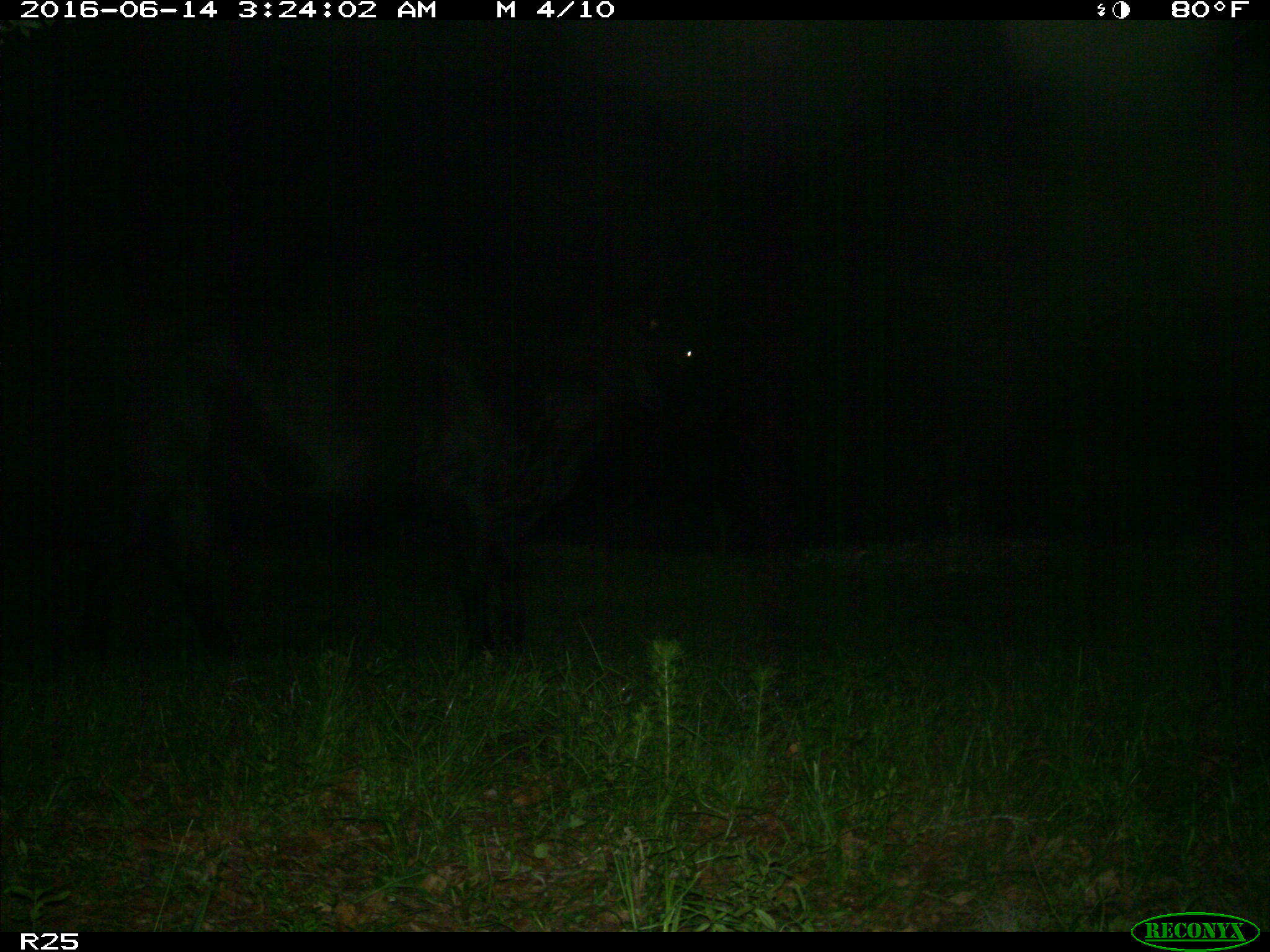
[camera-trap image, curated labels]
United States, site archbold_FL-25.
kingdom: Animalia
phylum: Chordata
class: Mammalia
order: Artiodactyla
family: Bovidae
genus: Bos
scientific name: Bos taurus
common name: domestic cow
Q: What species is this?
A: Bos taurus (domestic cow).